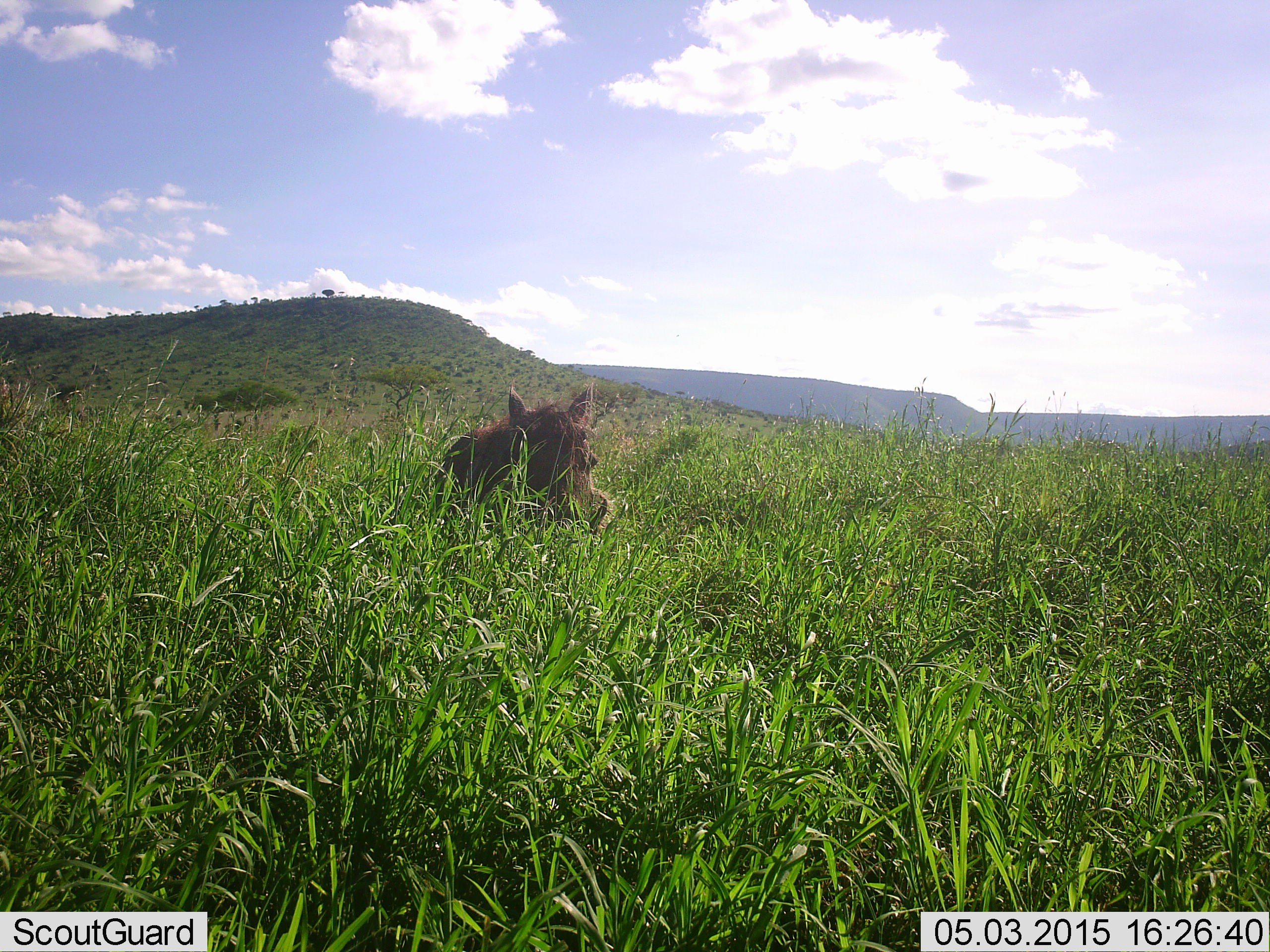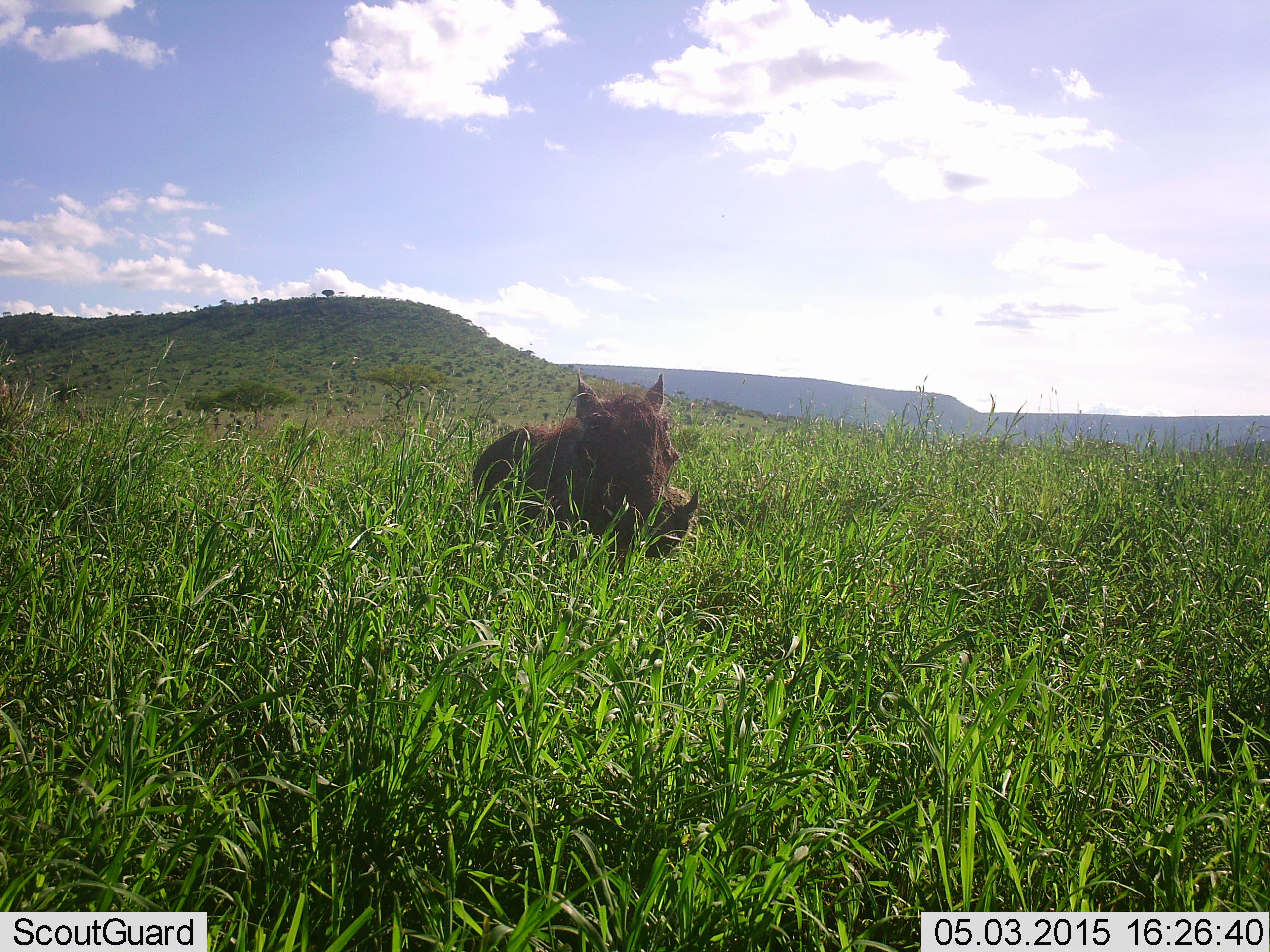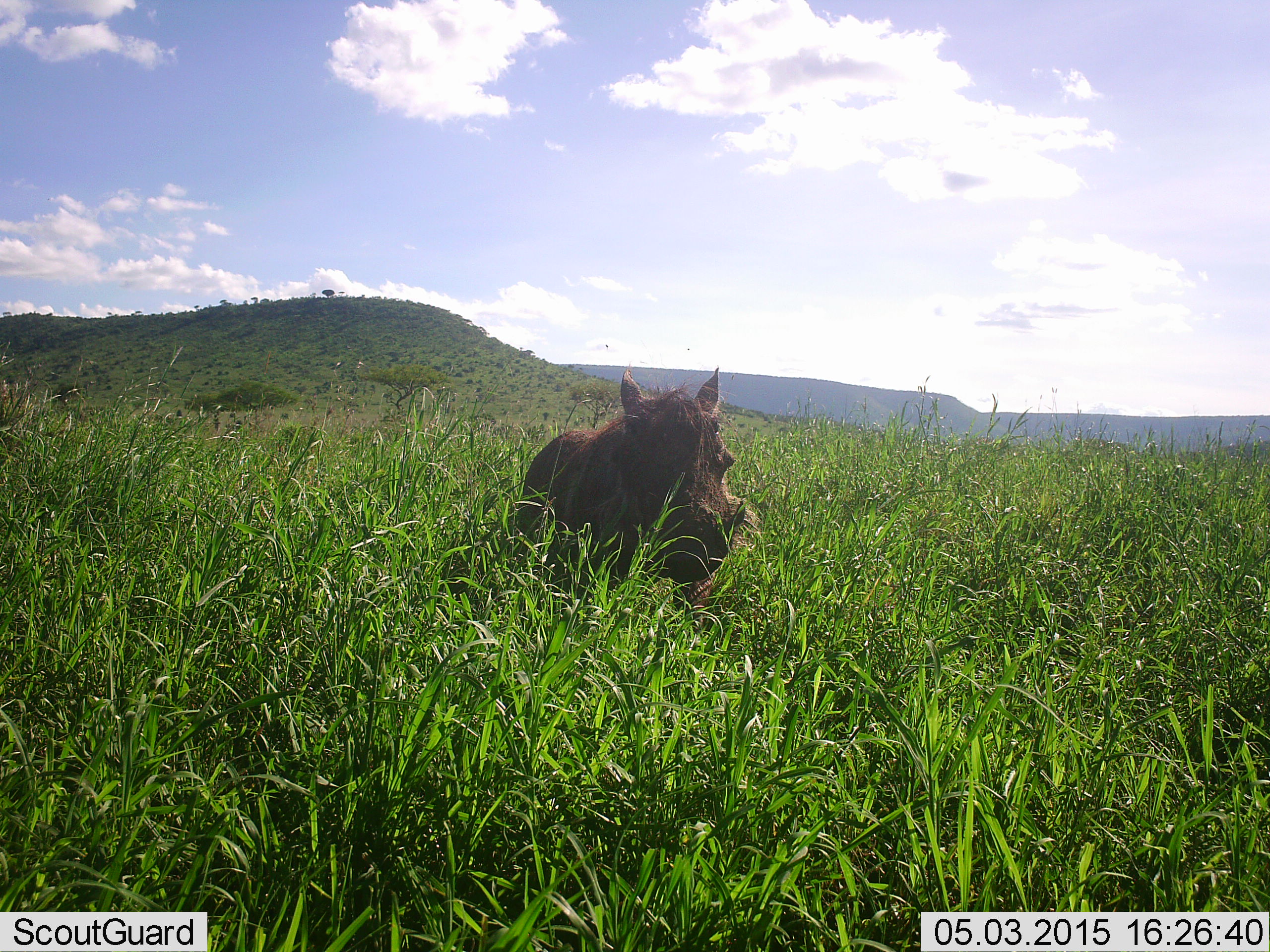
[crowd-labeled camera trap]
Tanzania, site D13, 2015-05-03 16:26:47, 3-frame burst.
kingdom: Animalia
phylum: Chordata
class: Mammalia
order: Artiodactyla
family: Suidae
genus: Phacochoerus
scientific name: Phacochoerus africanus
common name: warthog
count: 1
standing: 0%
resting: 0%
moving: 100%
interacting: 0%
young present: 0%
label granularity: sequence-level